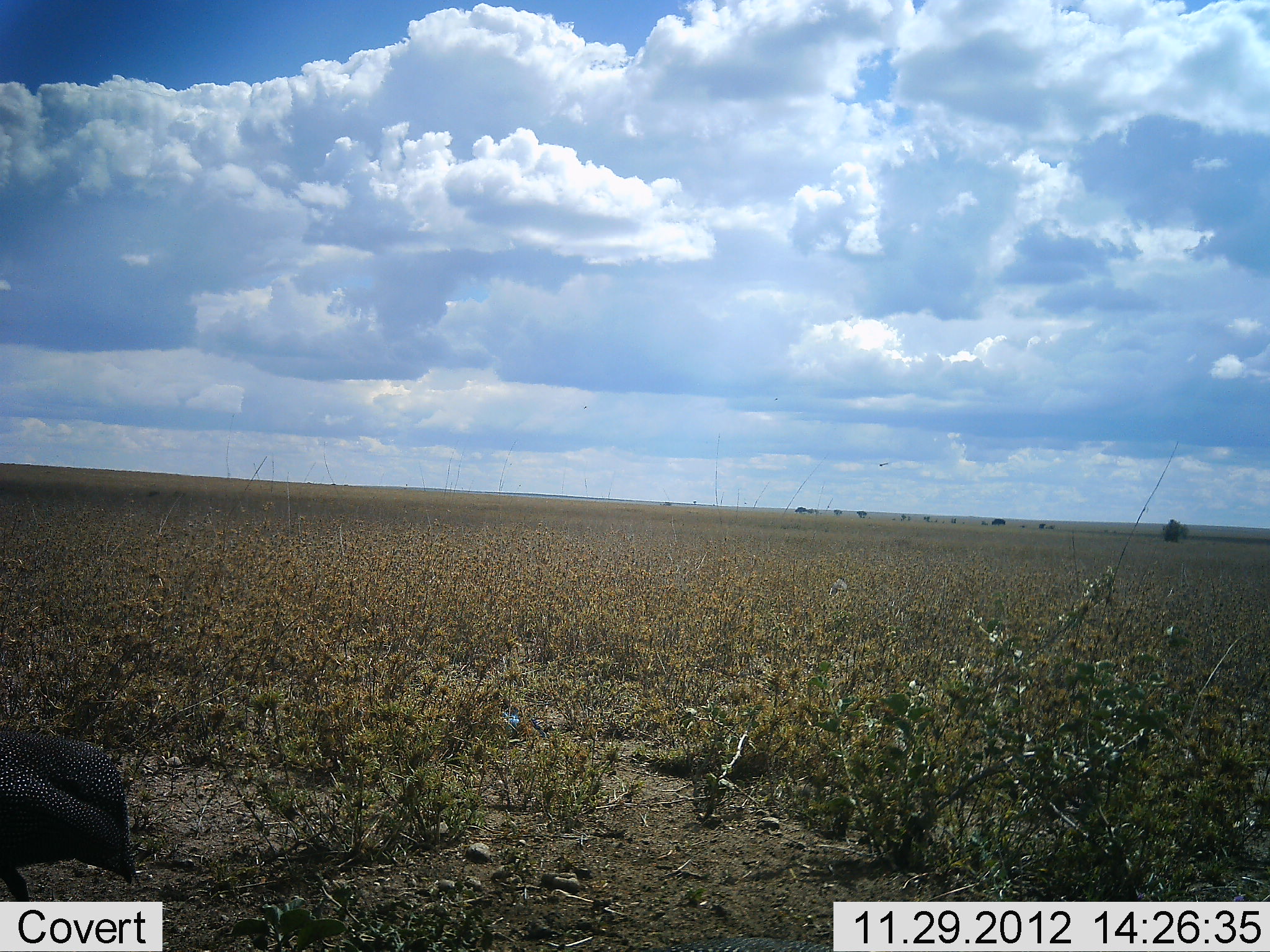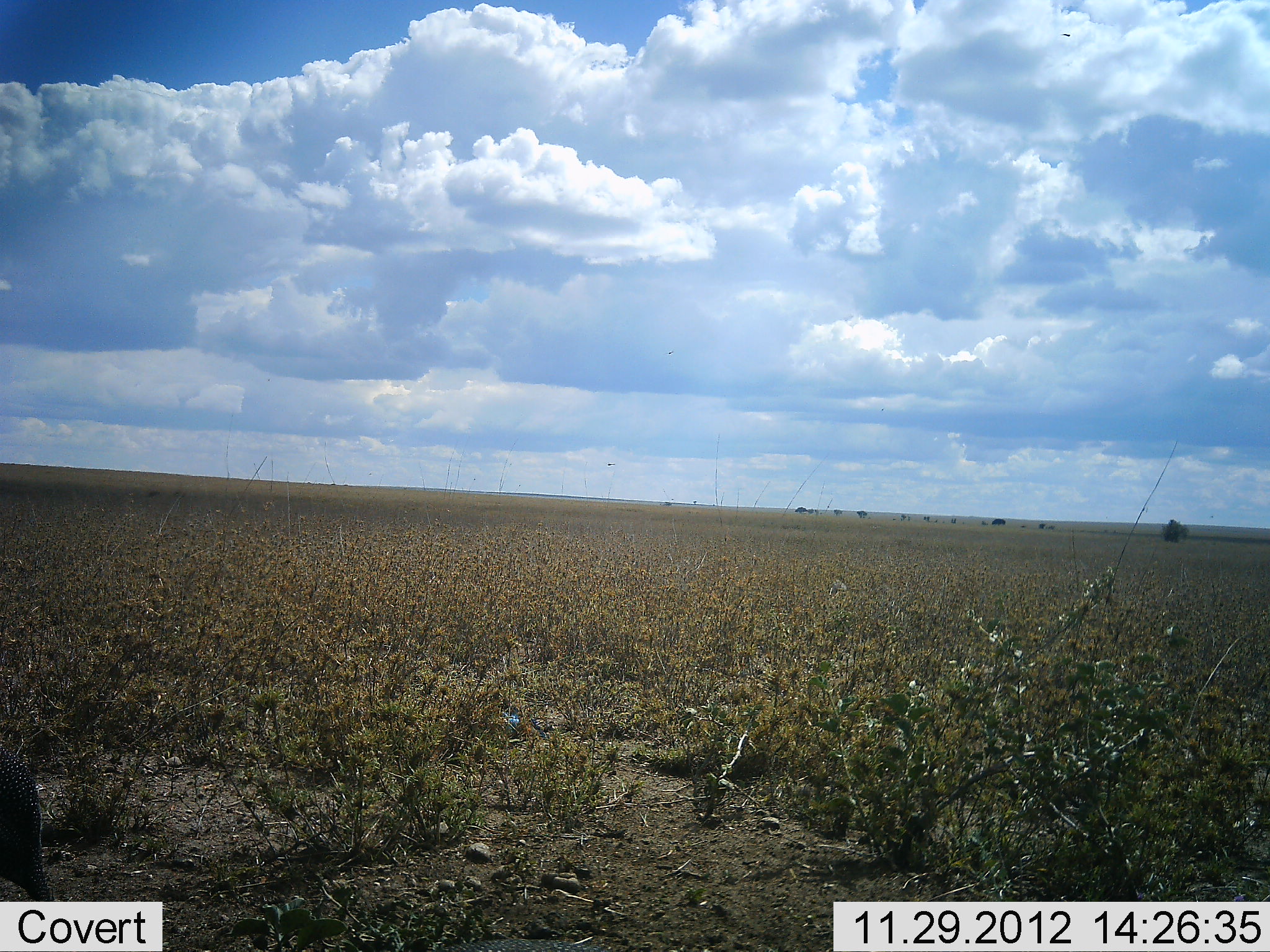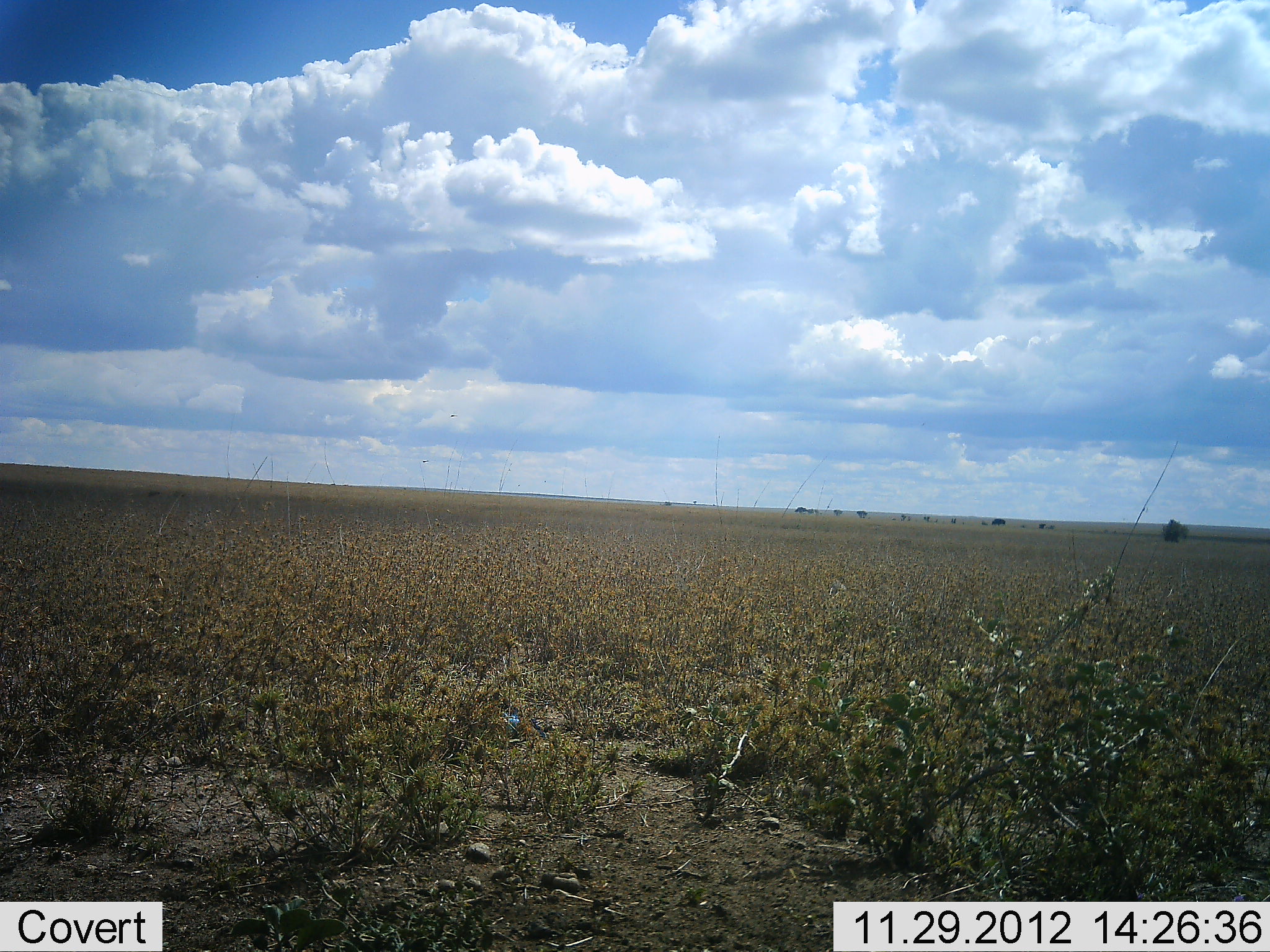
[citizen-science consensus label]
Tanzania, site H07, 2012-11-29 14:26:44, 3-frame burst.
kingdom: Animalia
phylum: Chordata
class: Aves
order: Galliformes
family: Numididae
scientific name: Numididae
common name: guinea fowl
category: guineafowl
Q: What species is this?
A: Guineafowl (guinea fowl) (Numididae).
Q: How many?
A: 1.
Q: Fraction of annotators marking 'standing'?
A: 0%.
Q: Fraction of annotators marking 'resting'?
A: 0%.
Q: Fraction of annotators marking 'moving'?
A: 100%.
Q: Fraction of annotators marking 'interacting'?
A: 0%.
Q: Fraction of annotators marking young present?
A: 0%.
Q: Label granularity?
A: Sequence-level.